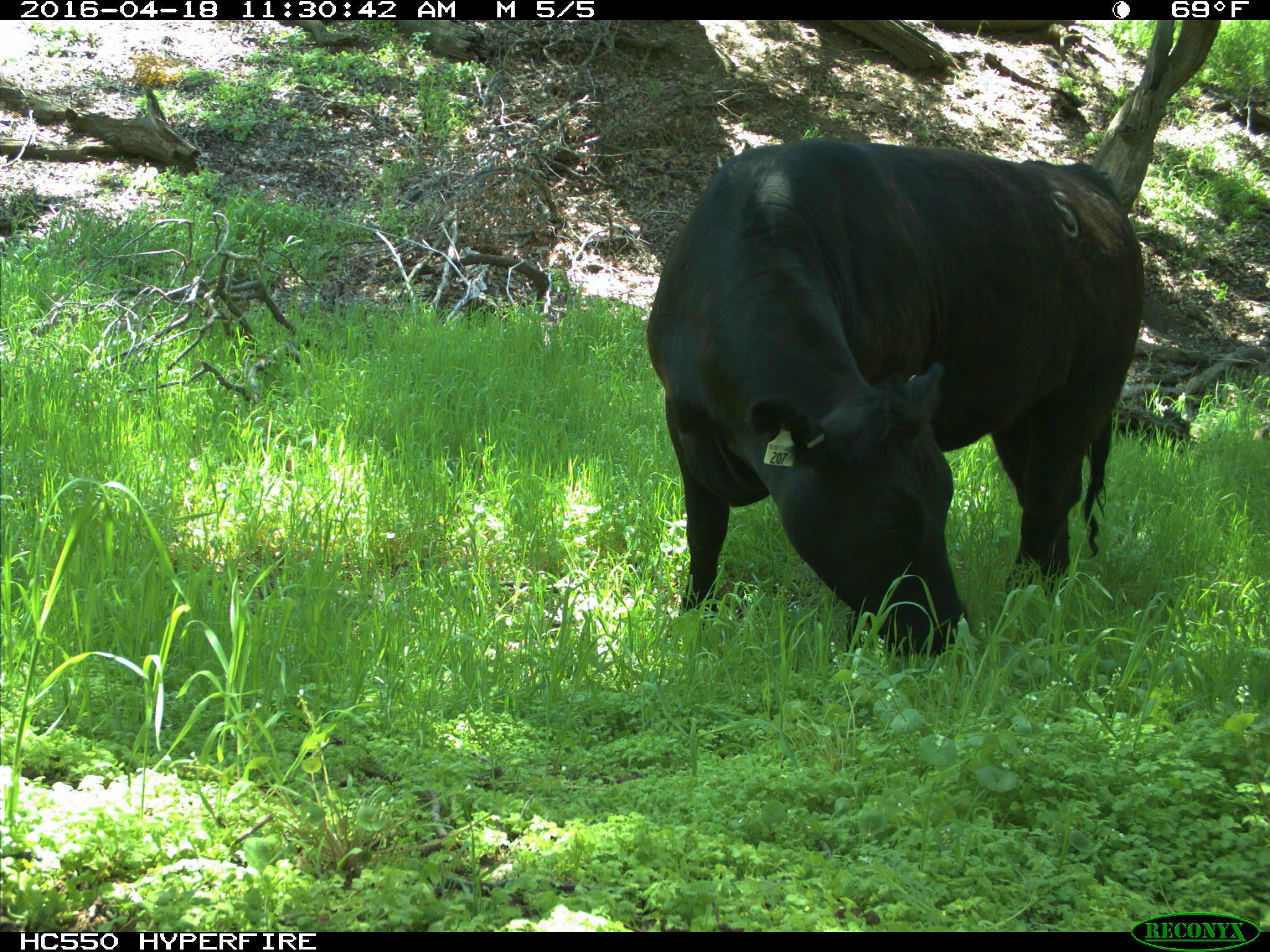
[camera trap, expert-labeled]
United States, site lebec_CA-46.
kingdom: Animalia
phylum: Chordata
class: Mammalia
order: Artiodactyla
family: Bovidae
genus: Bos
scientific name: Bos taurus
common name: domestic cow